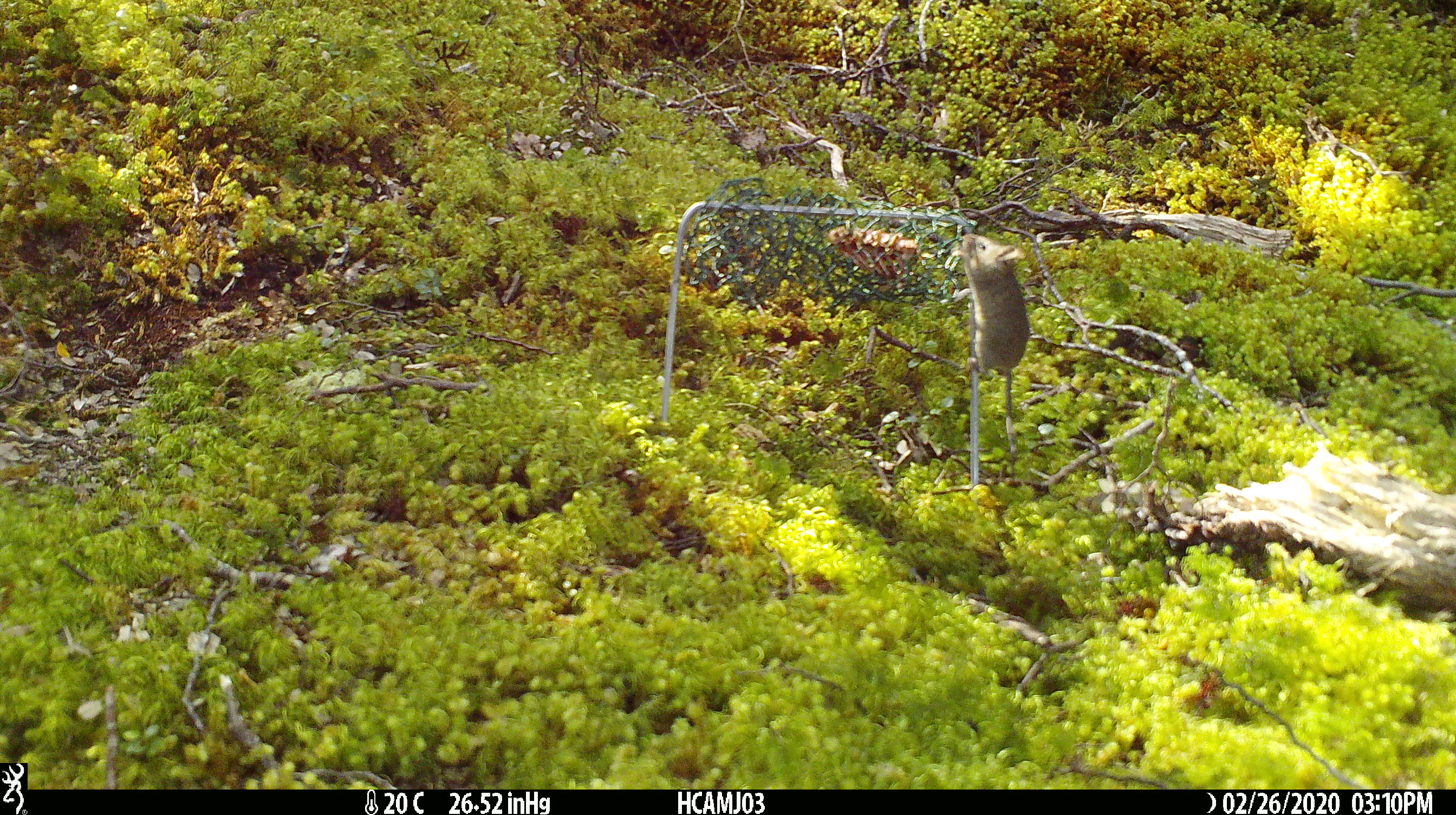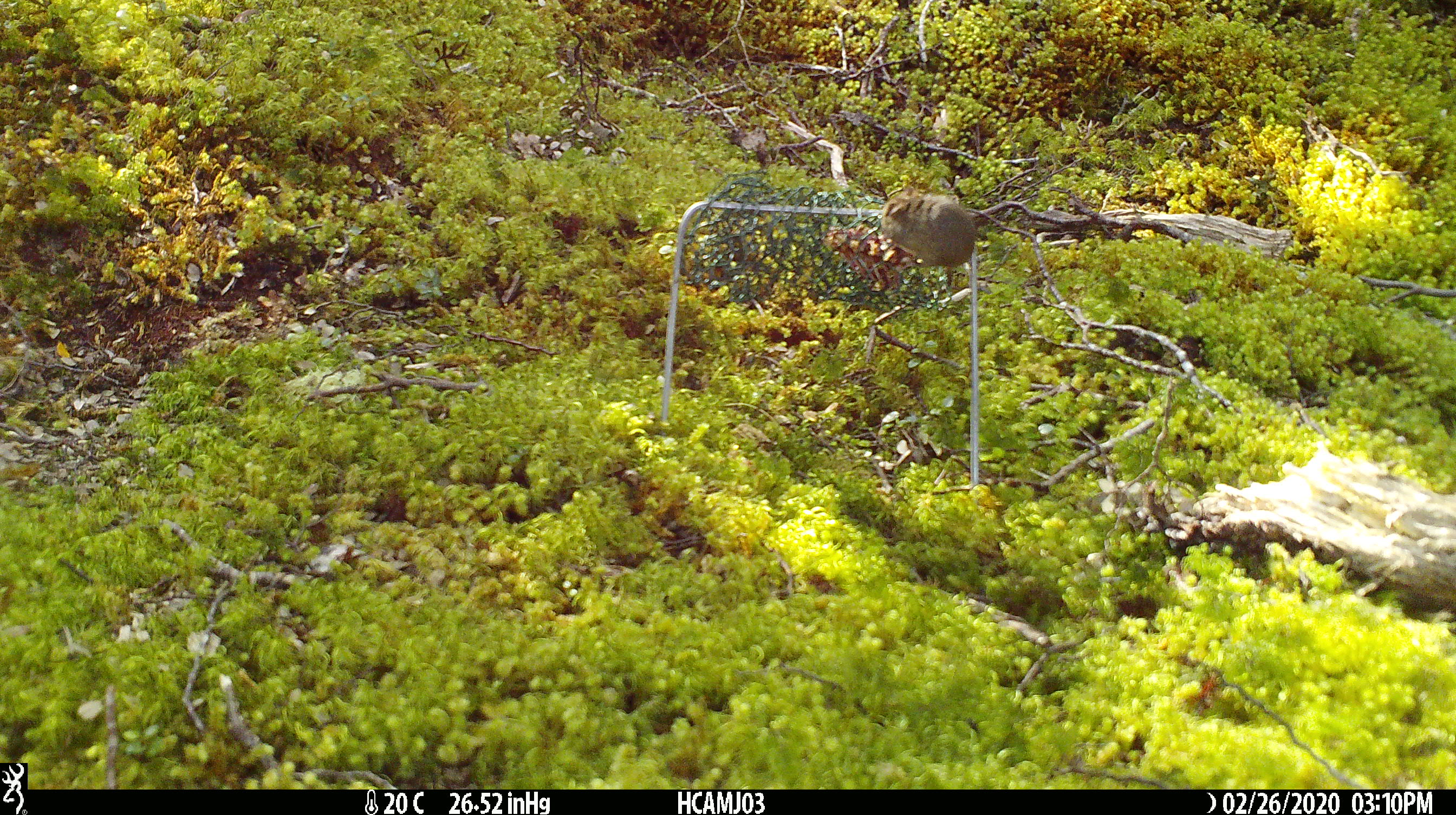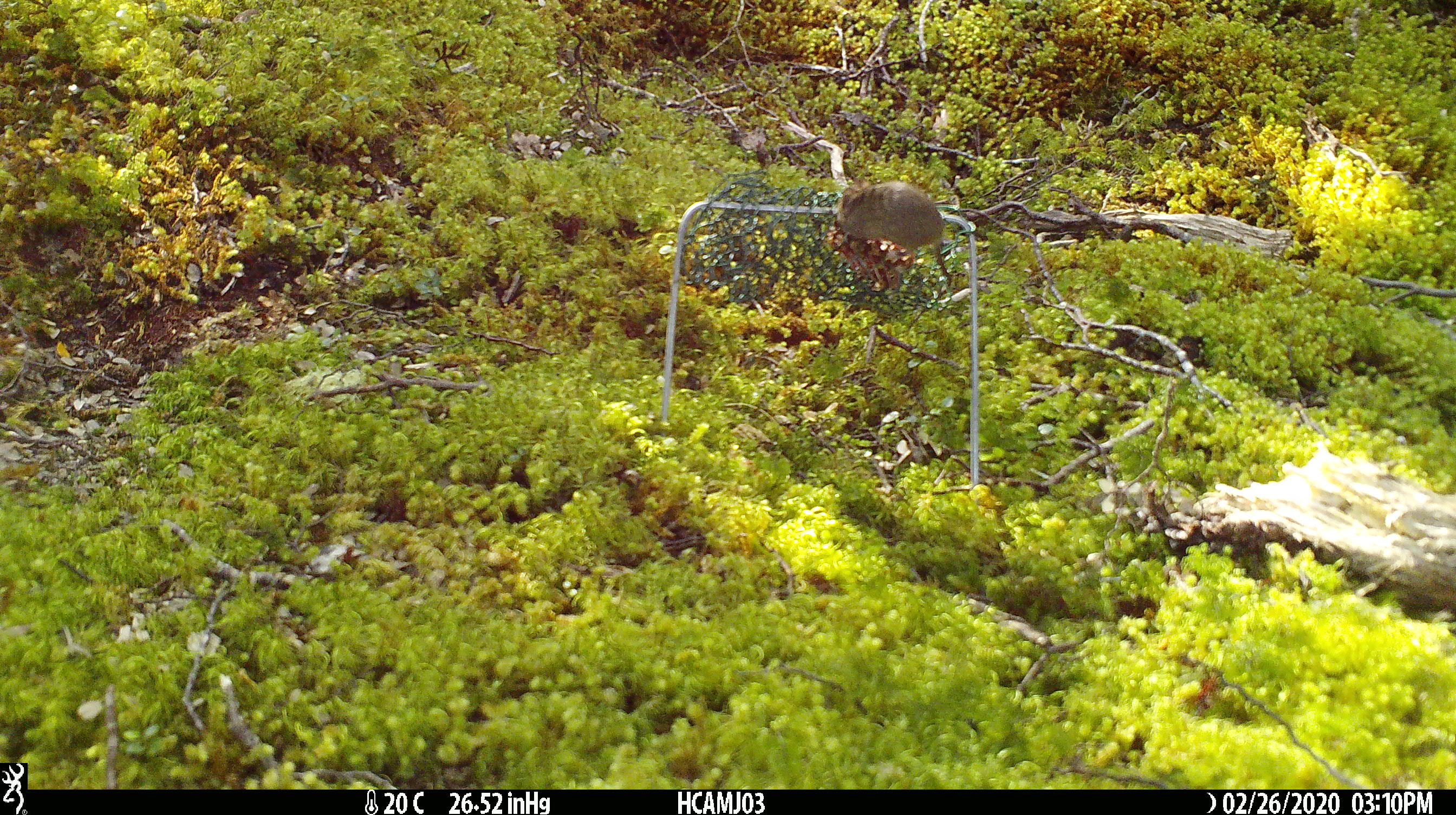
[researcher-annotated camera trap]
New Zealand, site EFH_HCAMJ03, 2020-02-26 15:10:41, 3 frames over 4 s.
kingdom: Animalia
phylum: Chordata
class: Mammalia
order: Rodentia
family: Muridae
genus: Mus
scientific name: Mus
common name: mouse